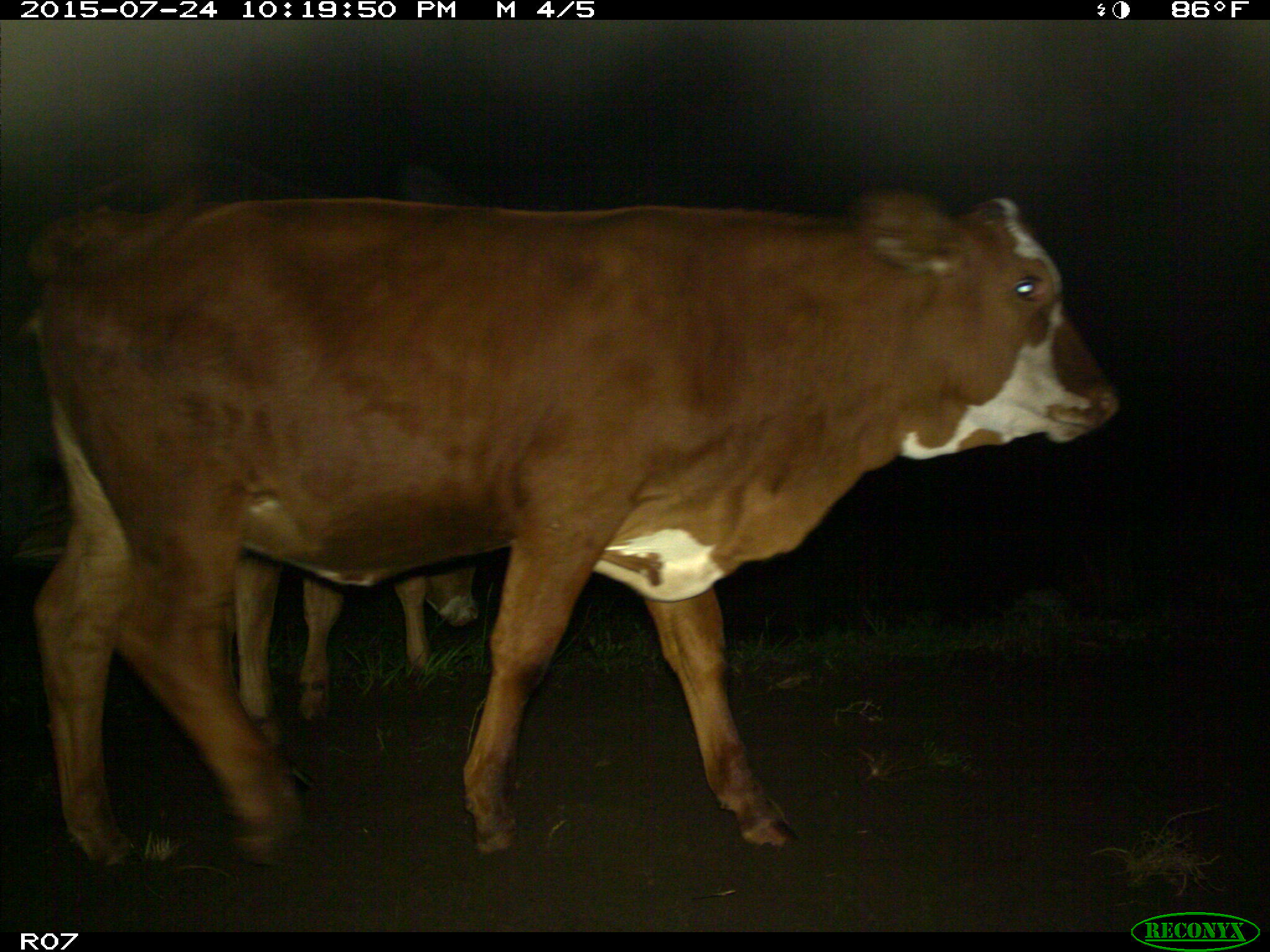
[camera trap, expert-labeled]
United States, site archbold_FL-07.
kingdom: Animalia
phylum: Chordata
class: Mammalia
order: Artiodactyla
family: Bovidae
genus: Bos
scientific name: Bos taurus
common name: domestic cow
Bos taurus (domestic cow).